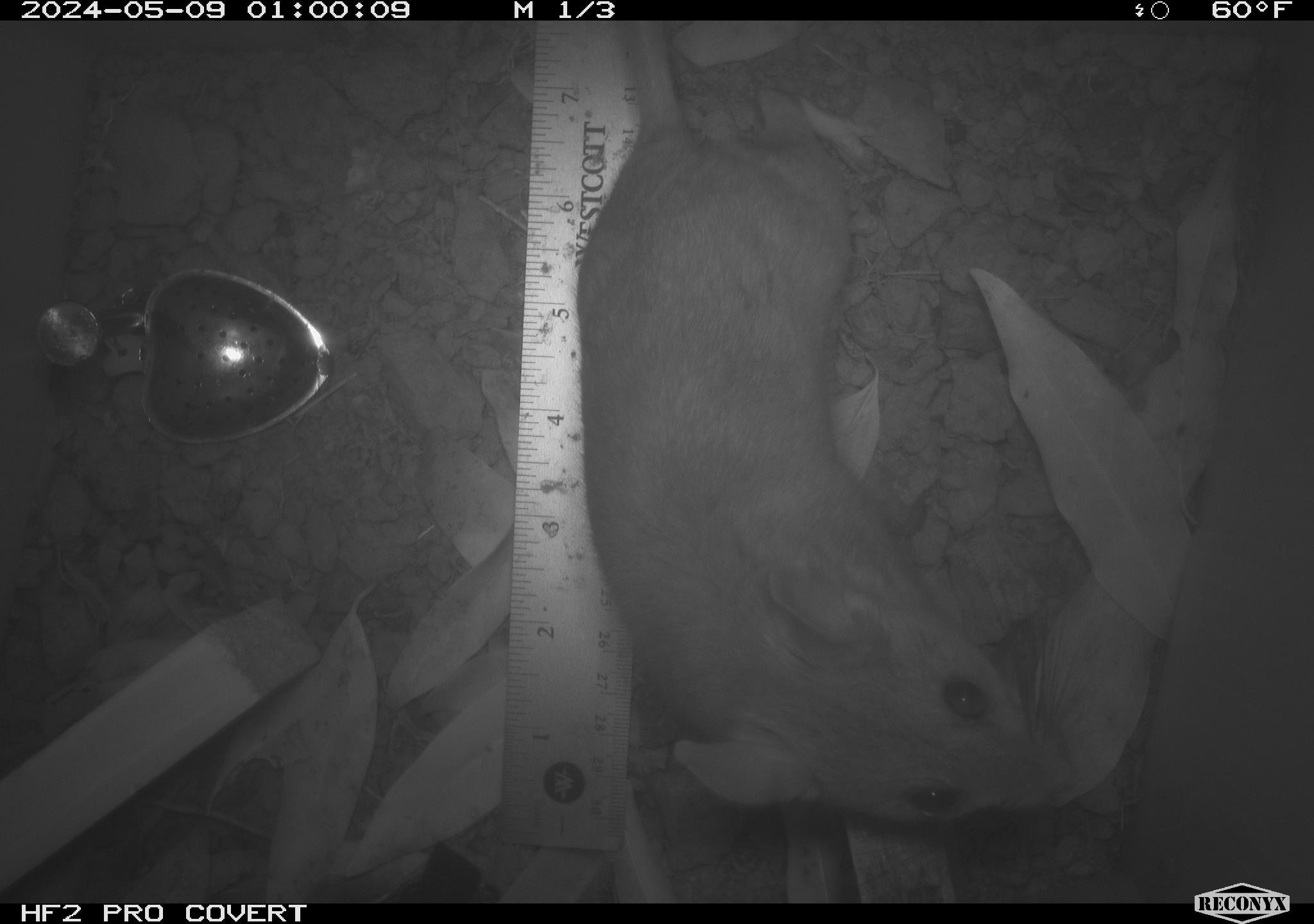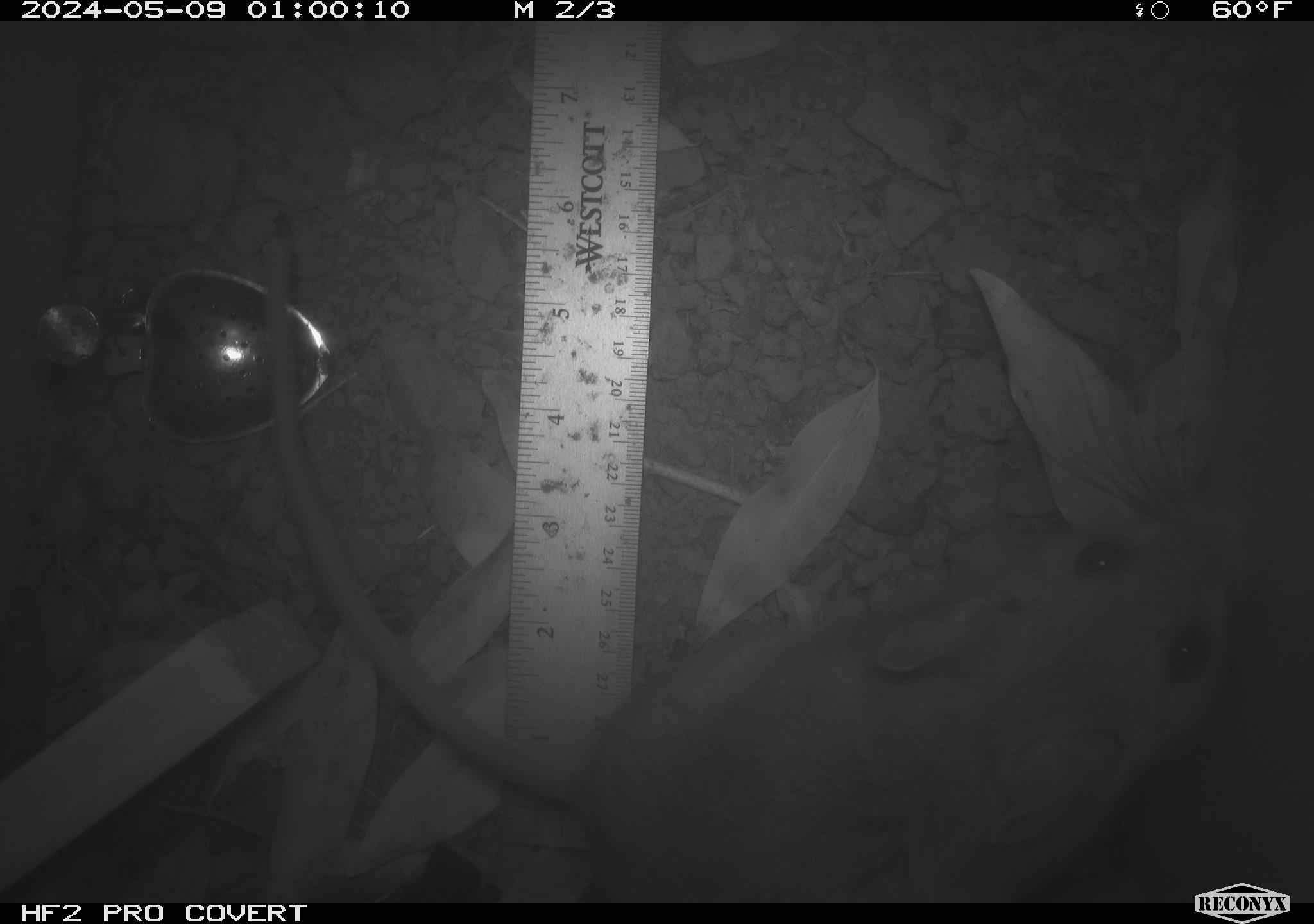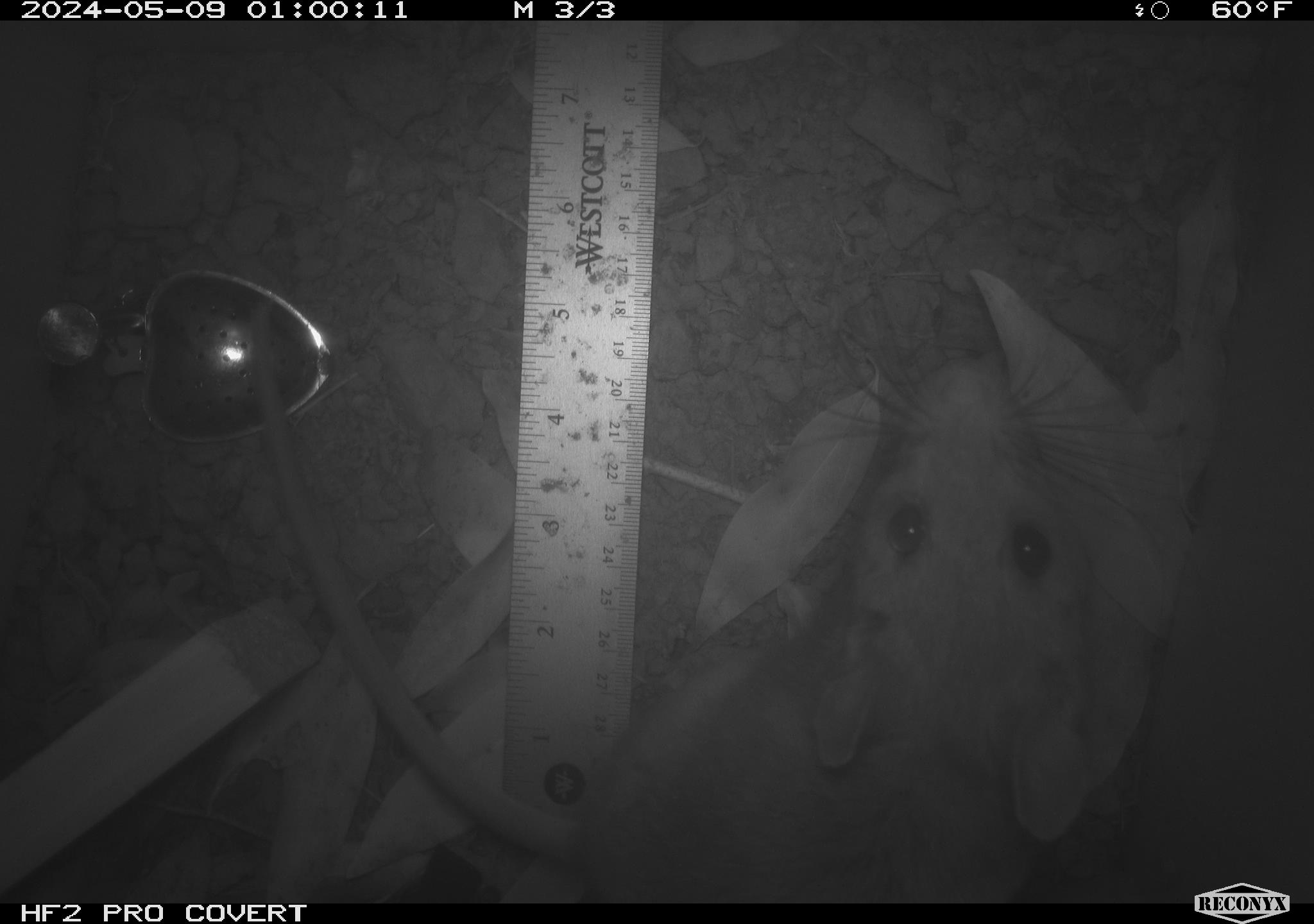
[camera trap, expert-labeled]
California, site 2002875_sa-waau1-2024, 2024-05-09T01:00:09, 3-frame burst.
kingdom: Animalia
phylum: Chordata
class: Mammalia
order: Rodentia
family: Cricetidae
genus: Neotoma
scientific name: Neotoma fuscipes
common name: dusky-footed woodrat